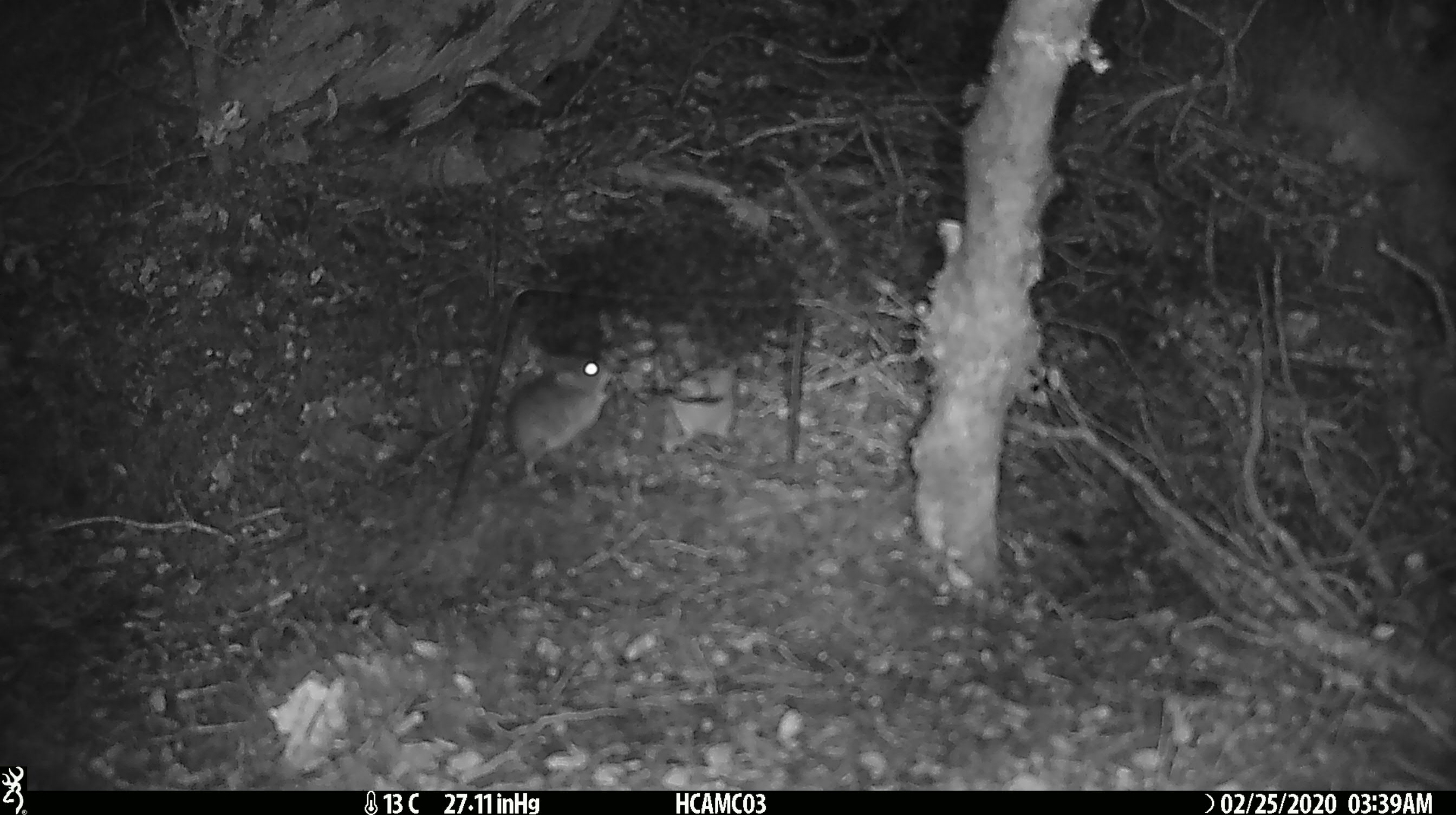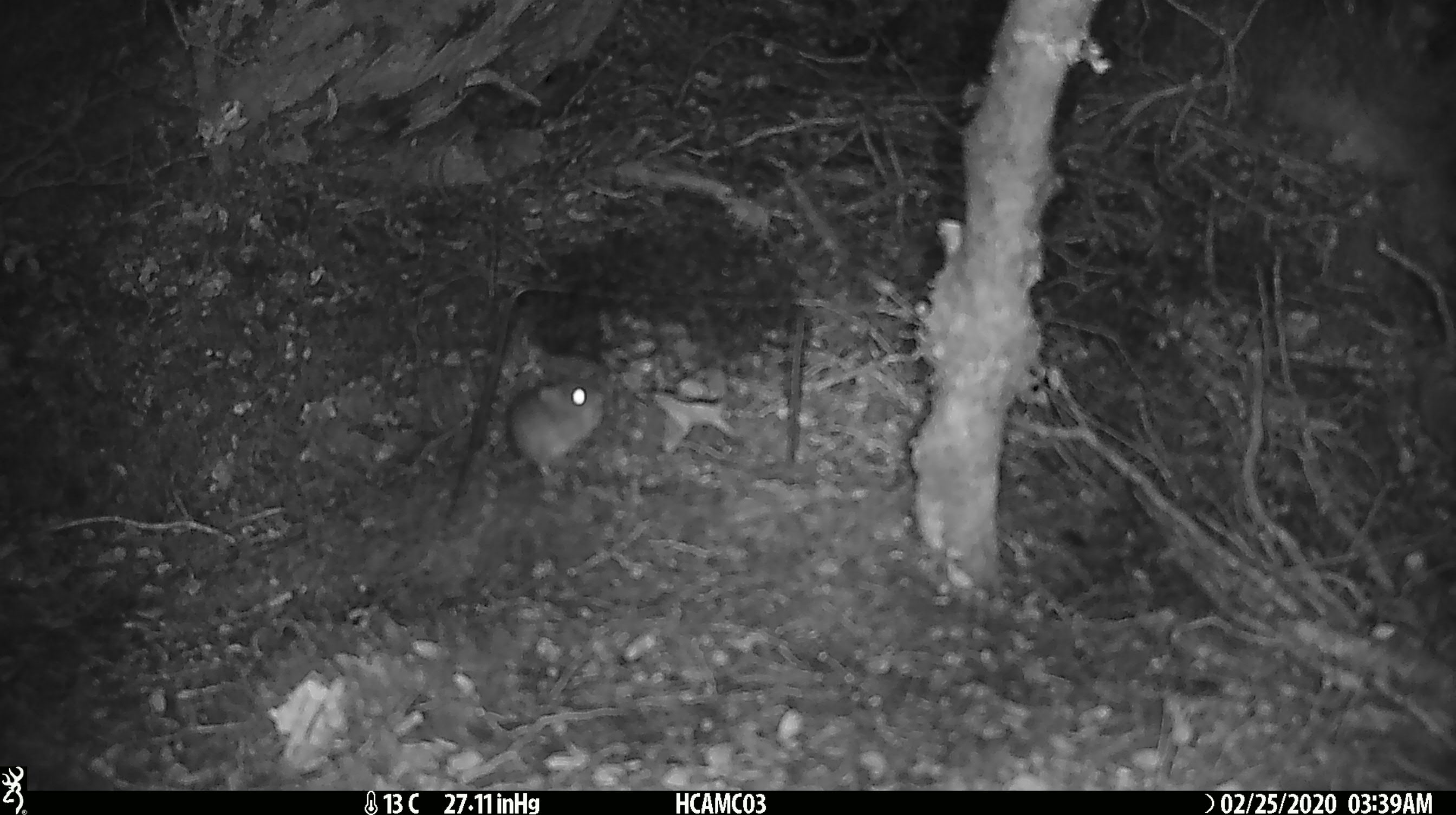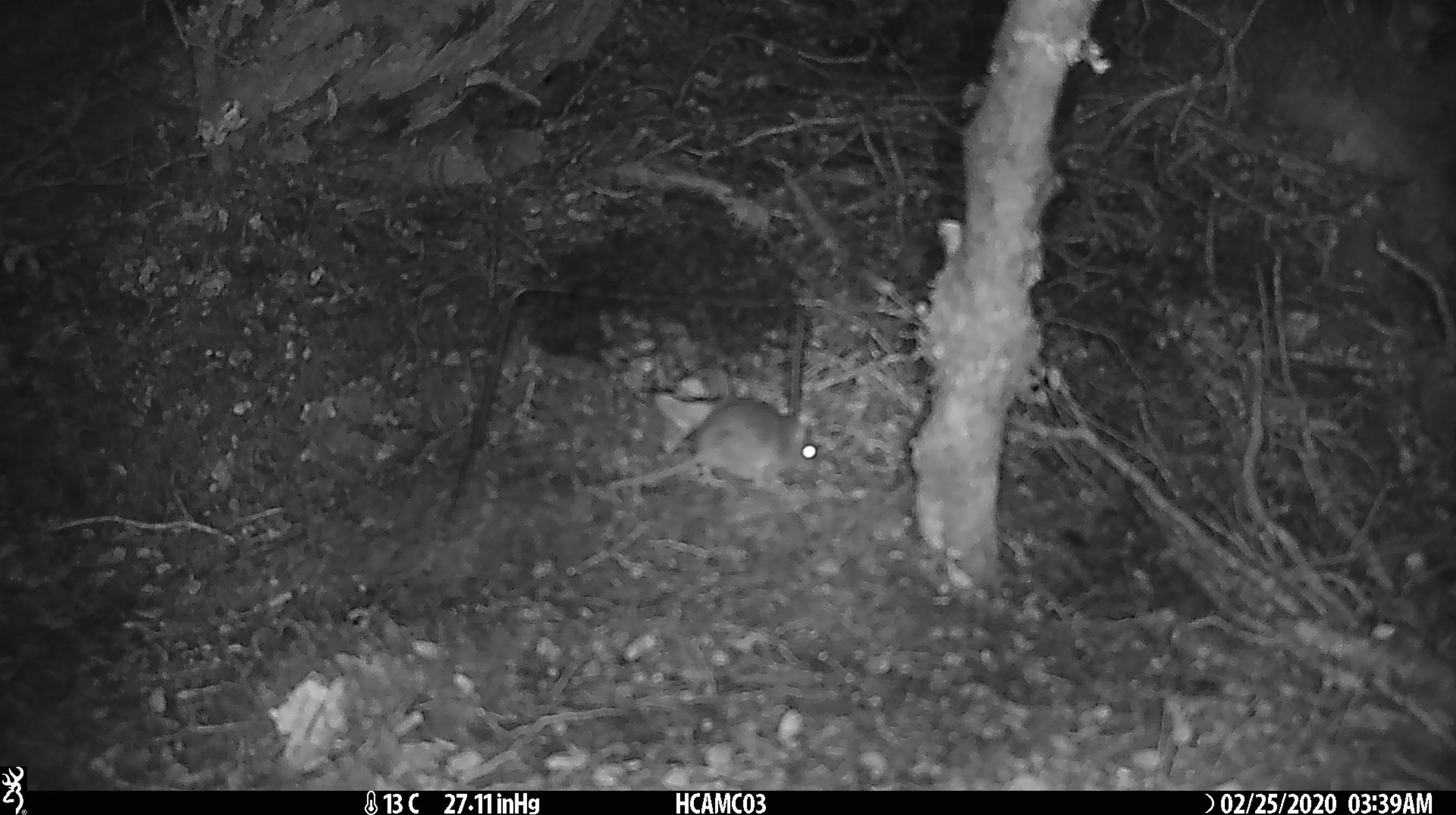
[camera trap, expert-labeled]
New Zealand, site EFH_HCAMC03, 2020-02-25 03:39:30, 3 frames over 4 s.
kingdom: Animalia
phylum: Chordata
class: Mammalia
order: Rodentia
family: Muridae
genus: Mus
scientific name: Mus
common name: mouse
Mouse (Mus).